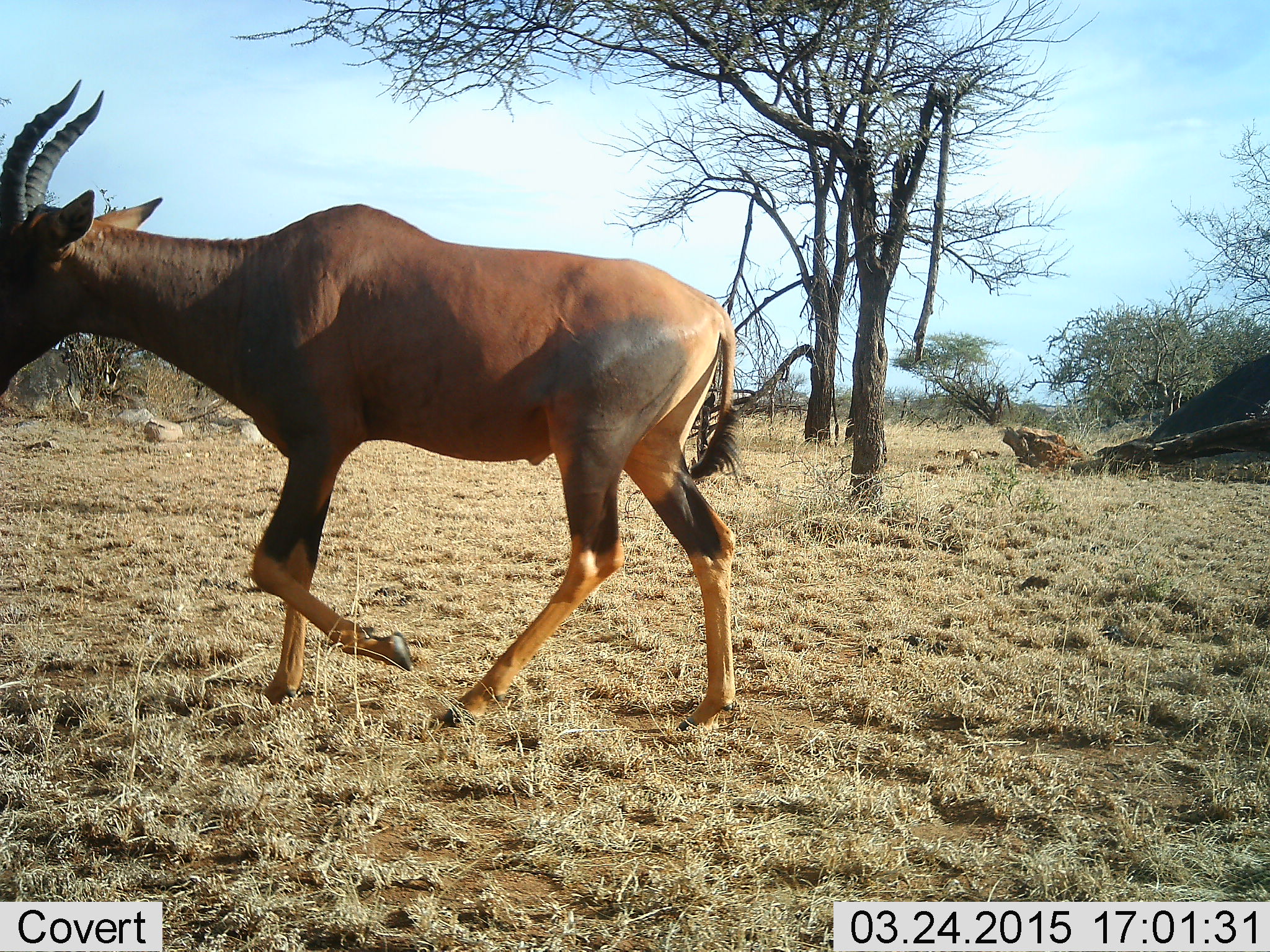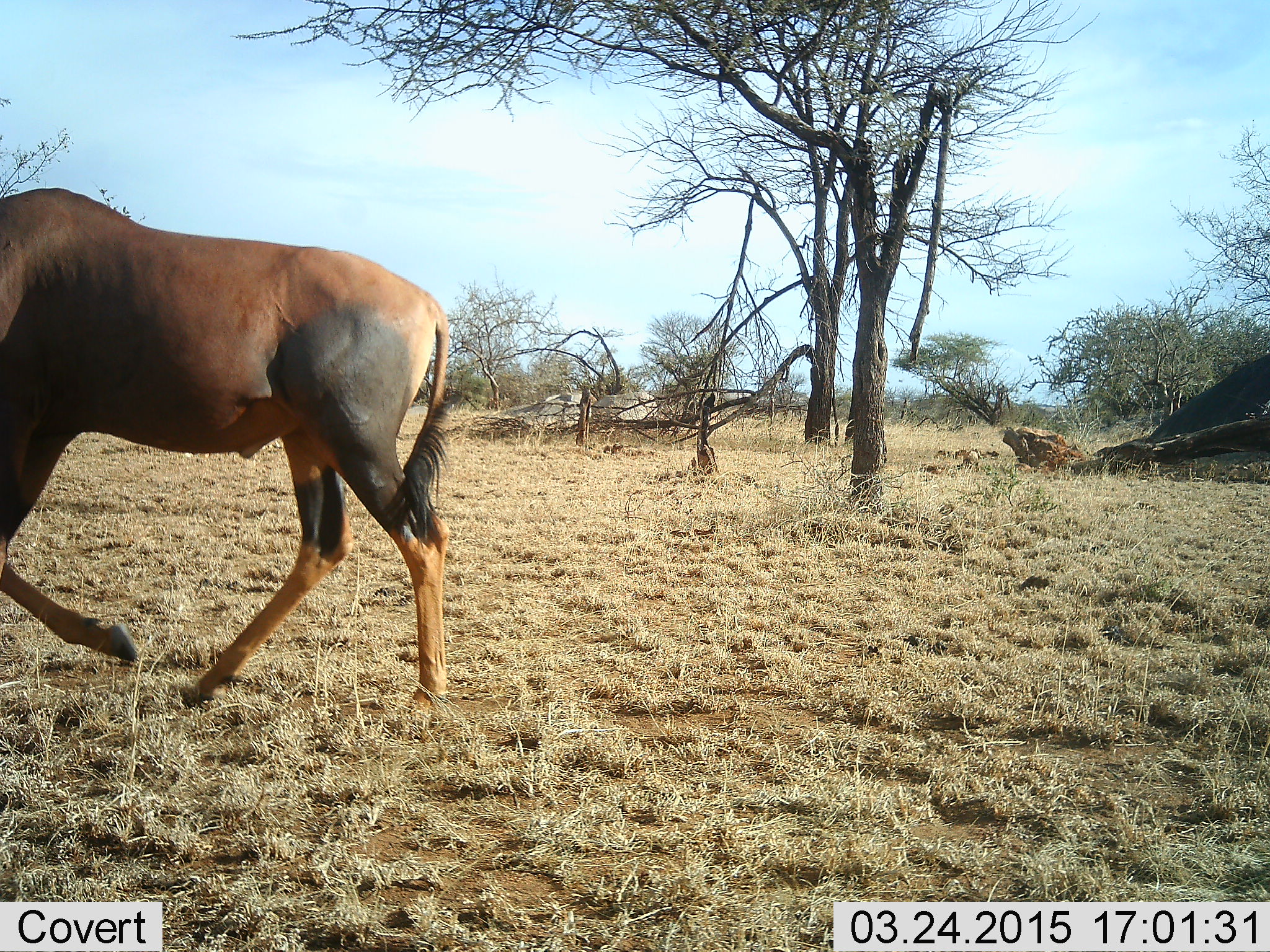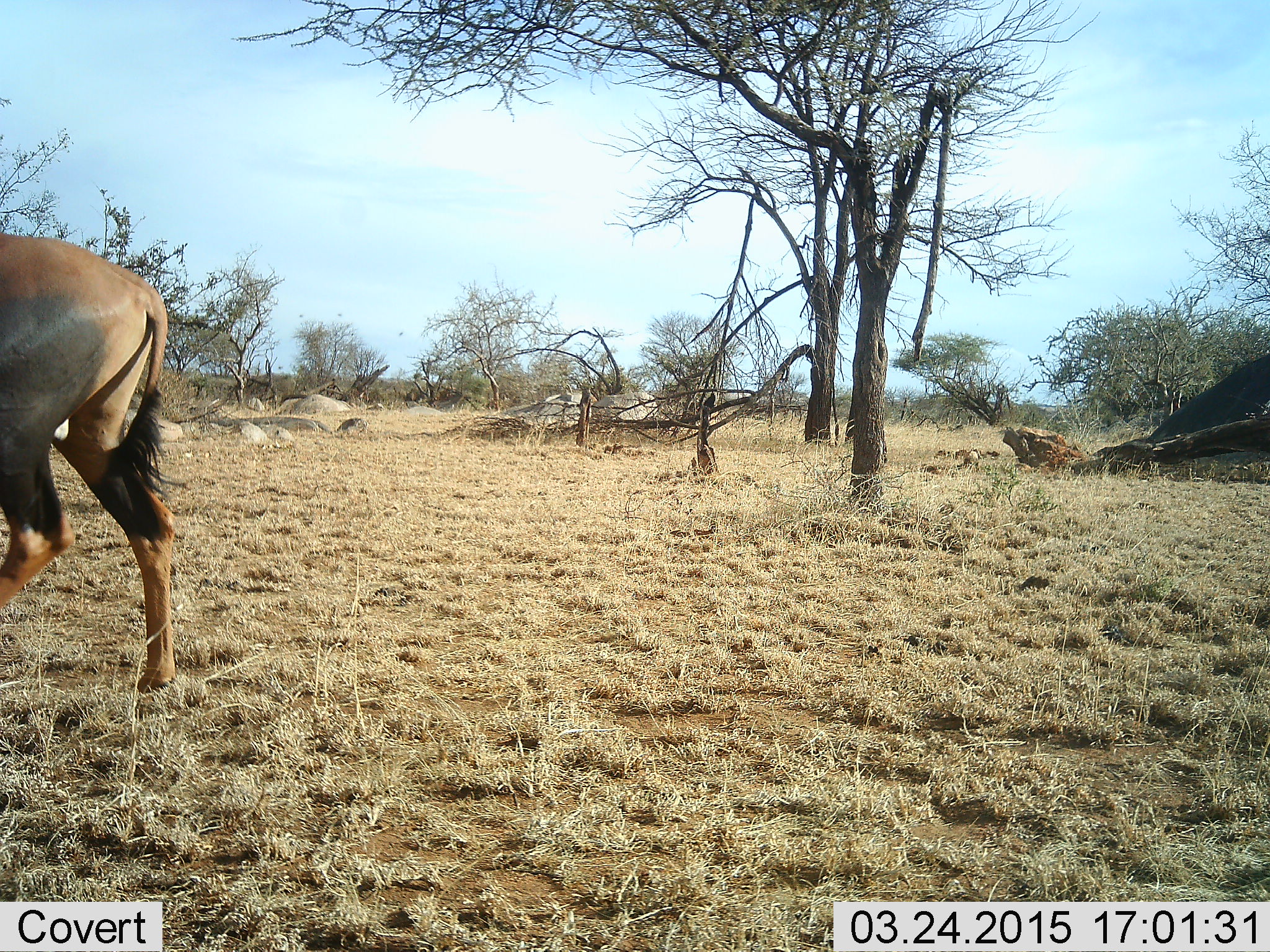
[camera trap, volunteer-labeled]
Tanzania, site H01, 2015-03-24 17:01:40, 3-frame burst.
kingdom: Animalia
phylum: Chordata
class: Mammalia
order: Artiodactyla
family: Bovidae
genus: Damaliscus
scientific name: Damaliscus lunatus jimela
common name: topi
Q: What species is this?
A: Topi (Damaliscus lunatus jimela).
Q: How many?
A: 1.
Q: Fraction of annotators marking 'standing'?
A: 0%.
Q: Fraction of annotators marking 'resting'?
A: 0%.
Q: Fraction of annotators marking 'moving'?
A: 100%.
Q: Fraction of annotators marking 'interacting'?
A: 0%.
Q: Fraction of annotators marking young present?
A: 0%.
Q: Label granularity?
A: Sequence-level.